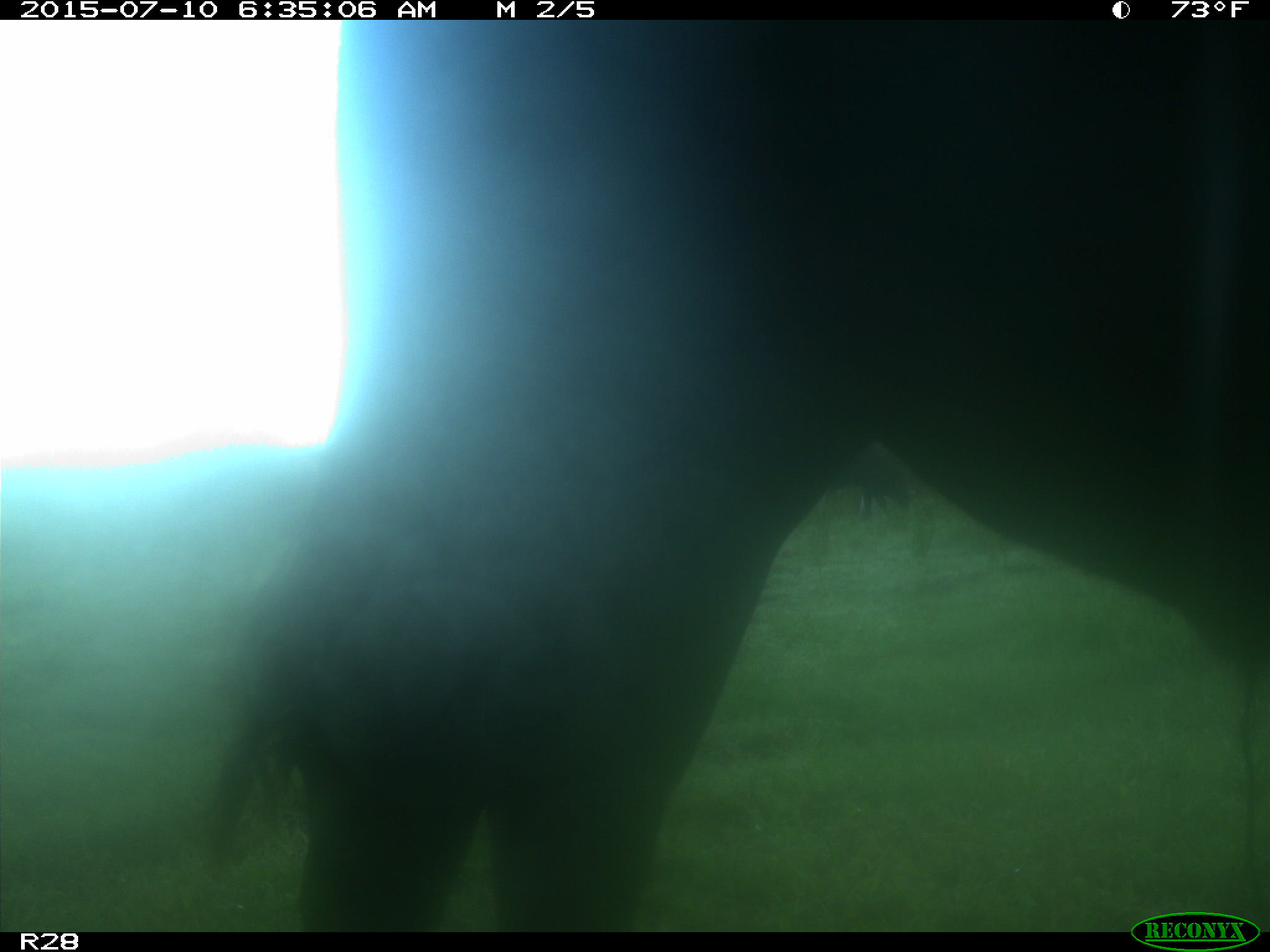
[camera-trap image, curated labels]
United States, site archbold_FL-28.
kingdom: Animalia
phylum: Chordata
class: Mammalia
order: Artiodactyla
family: Bovidae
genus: Bos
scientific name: Bos taurus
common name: domestic cow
Bos taurus (domestic cow).